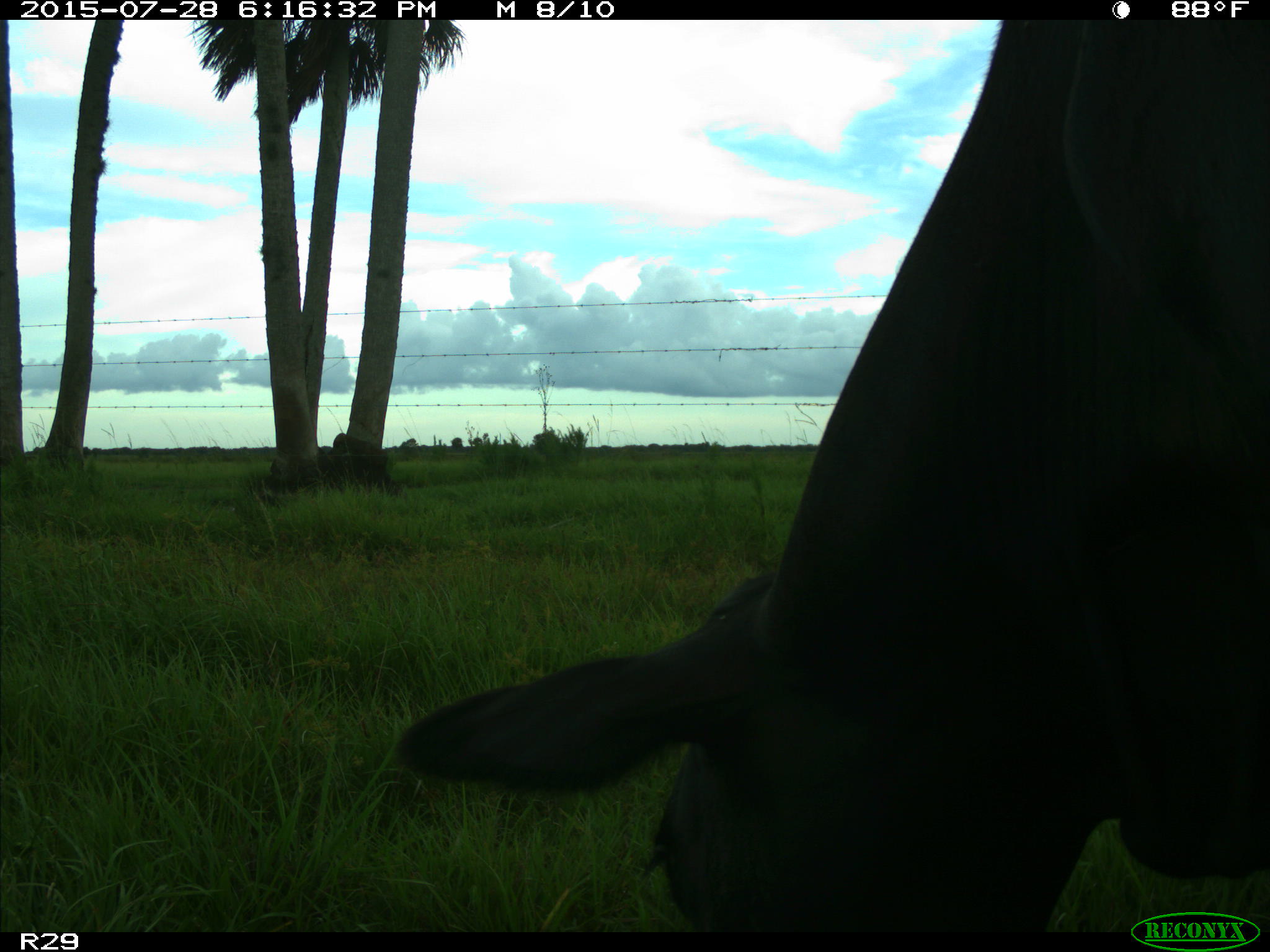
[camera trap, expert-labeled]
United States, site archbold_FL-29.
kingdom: Animalia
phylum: Chordata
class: Mammalia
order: Artiodactyla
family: Bovidae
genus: Bos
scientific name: Bos taurus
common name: domestic cow